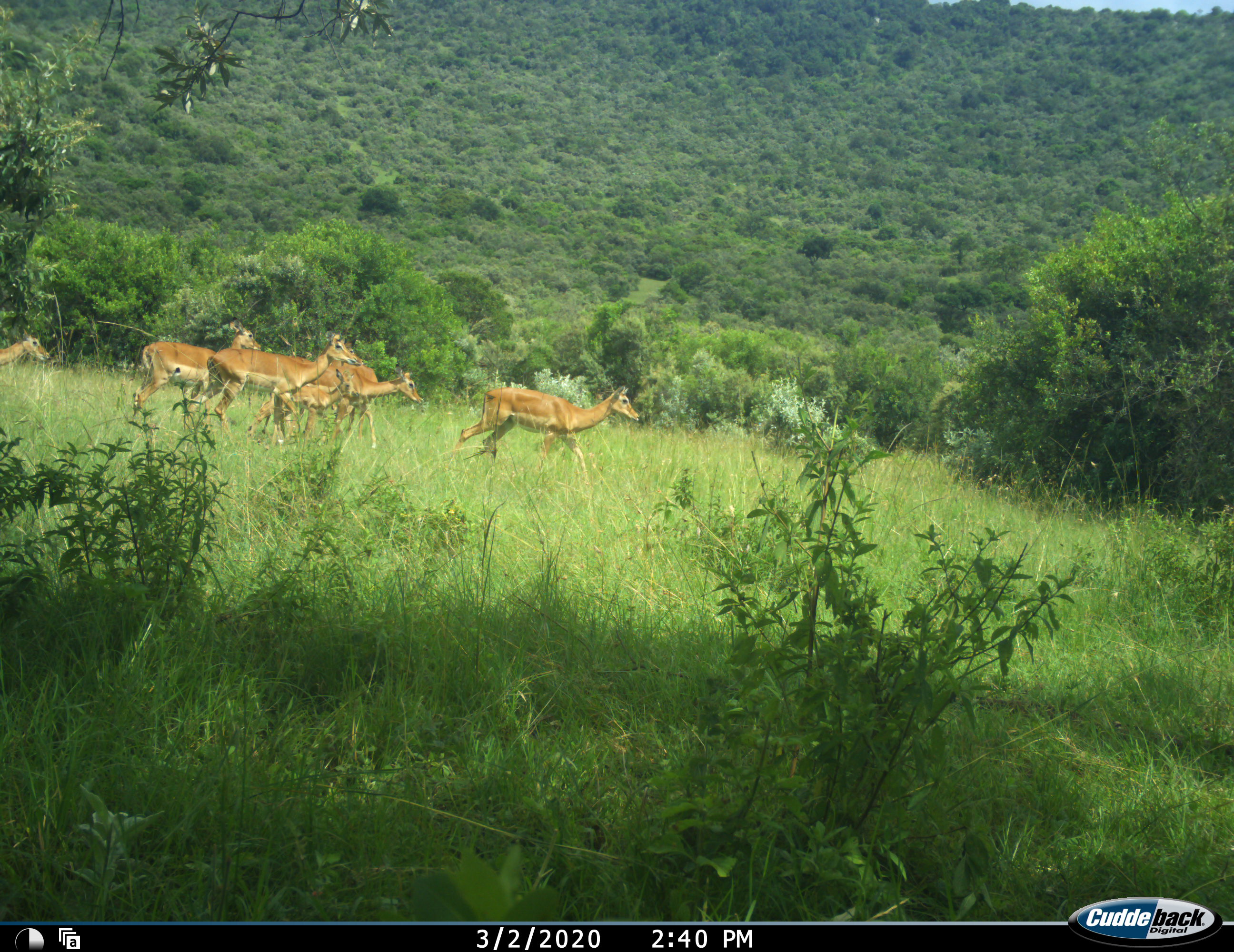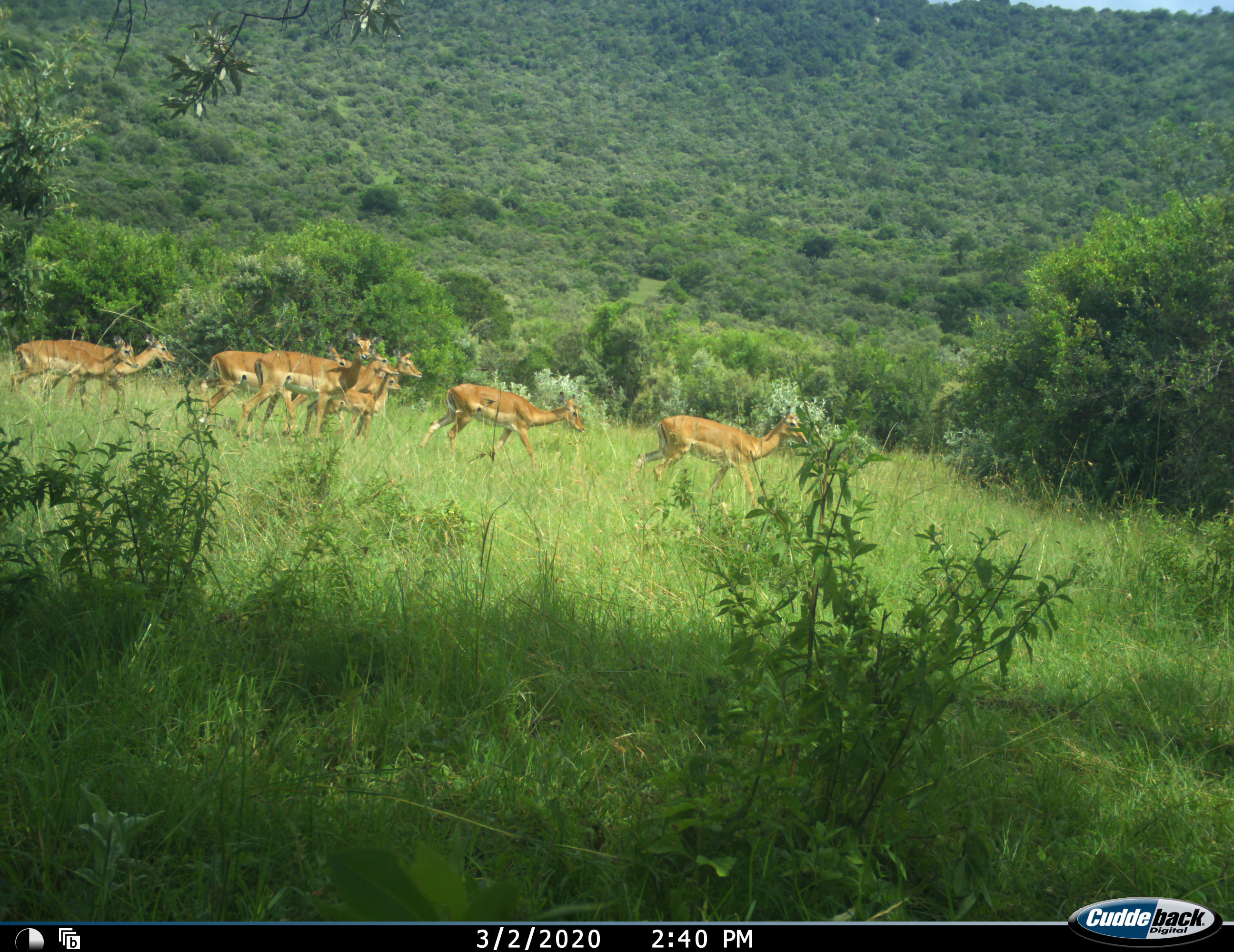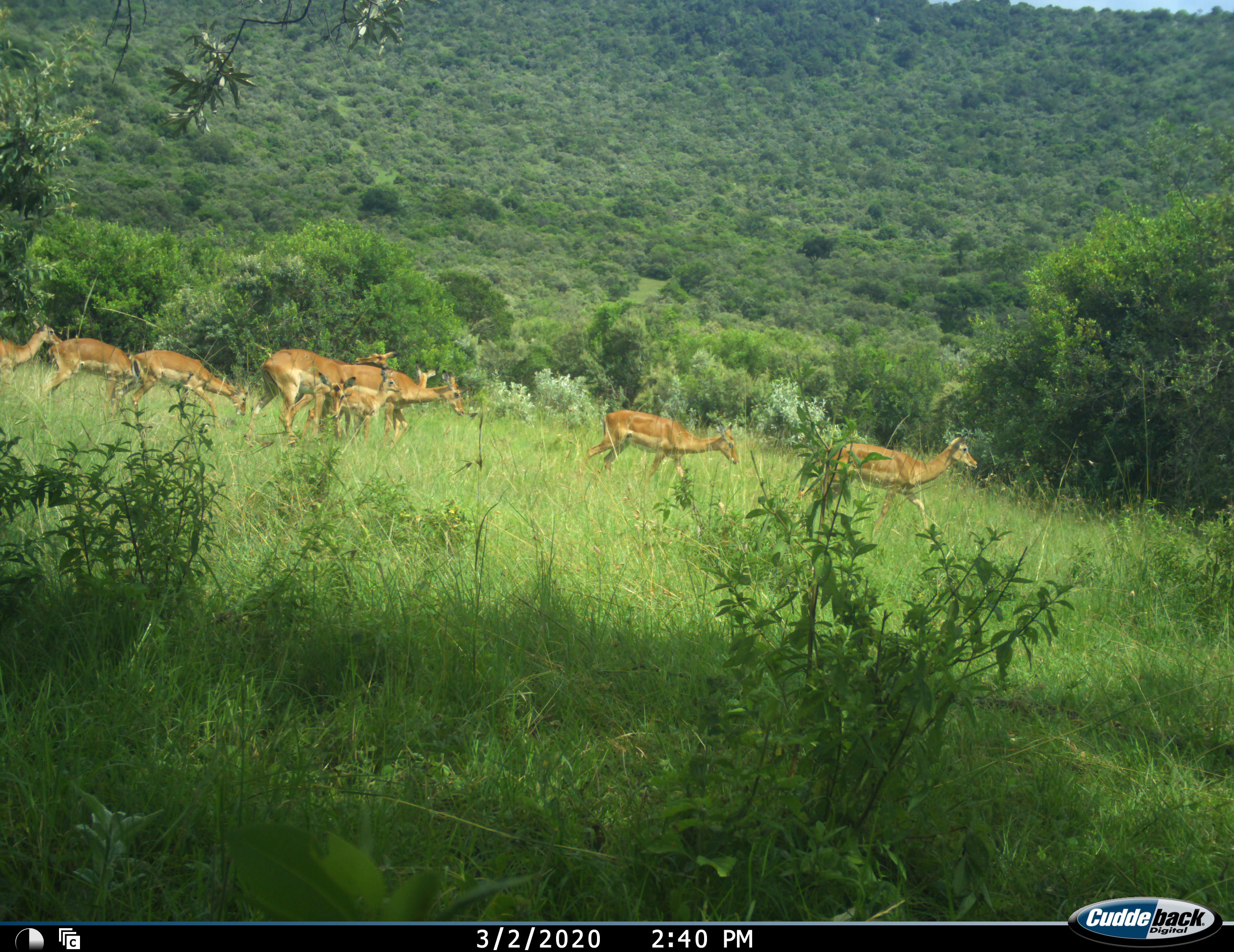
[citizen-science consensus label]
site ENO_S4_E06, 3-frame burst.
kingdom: Animalia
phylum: Chordata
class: Mammalia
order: Artiodactyla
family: Bovidae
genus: Aepyceros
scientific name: Aepyceros melampus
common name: impala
Impala (Aepyceros melampus), count 10. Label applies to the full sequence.